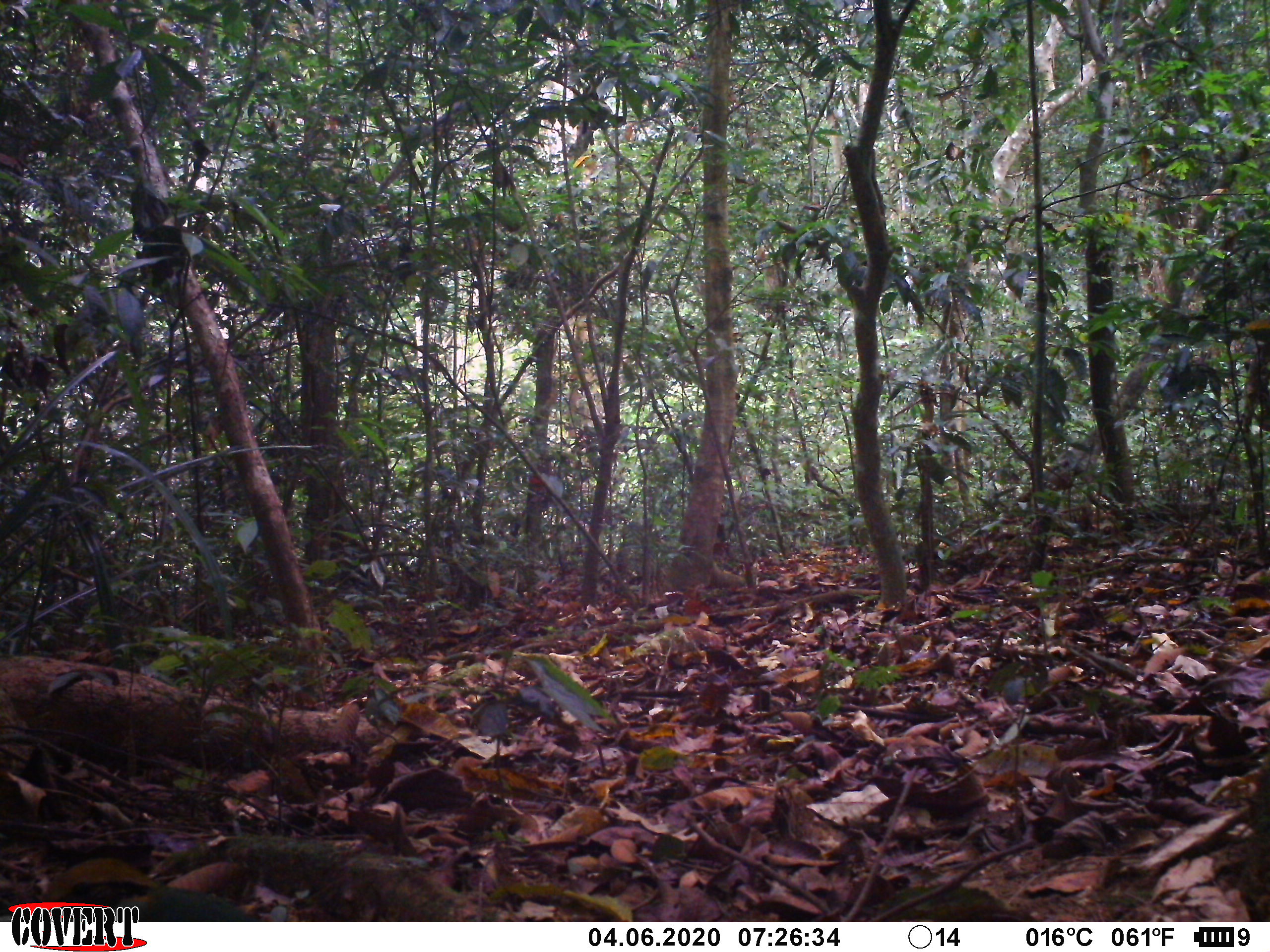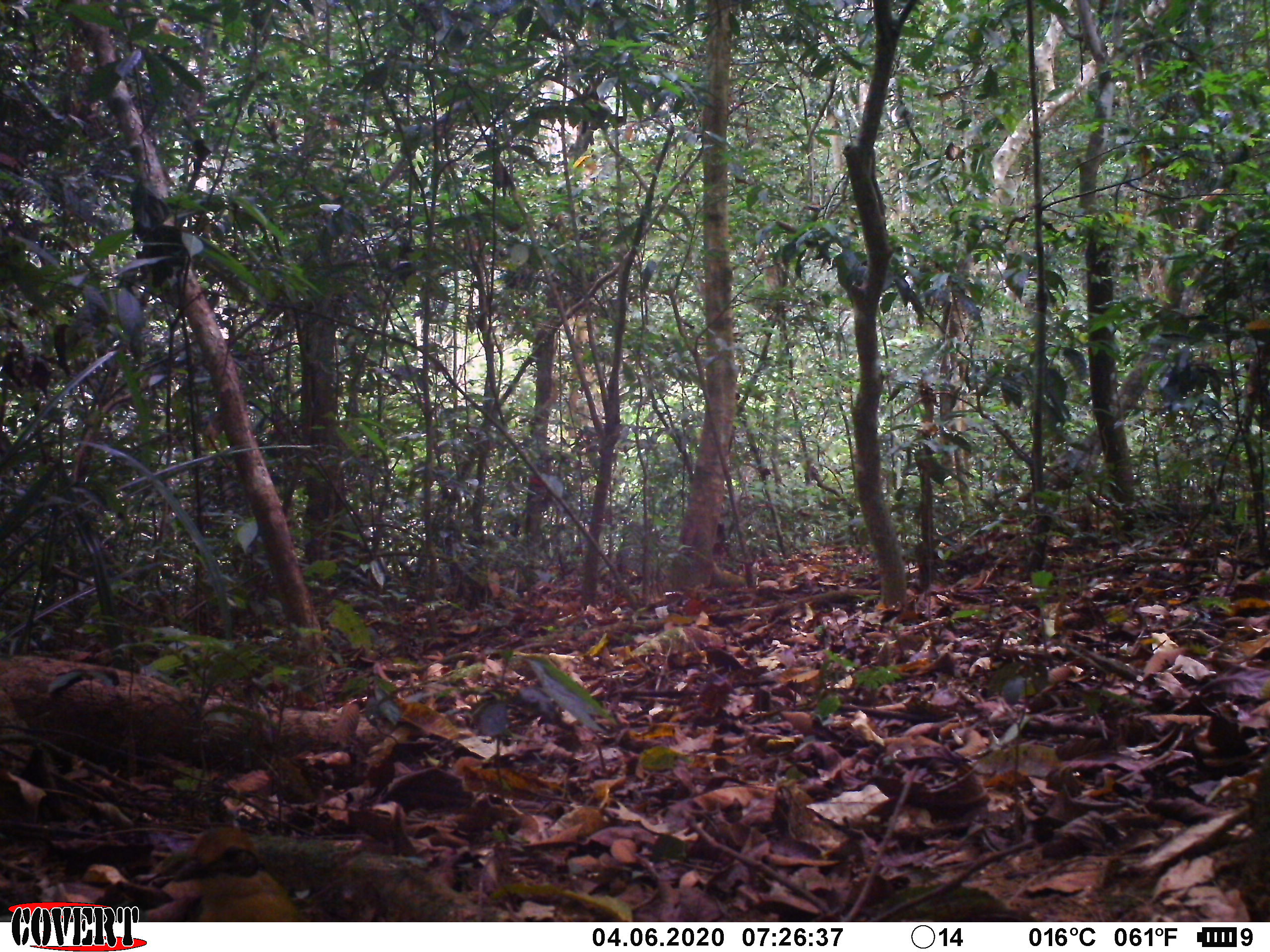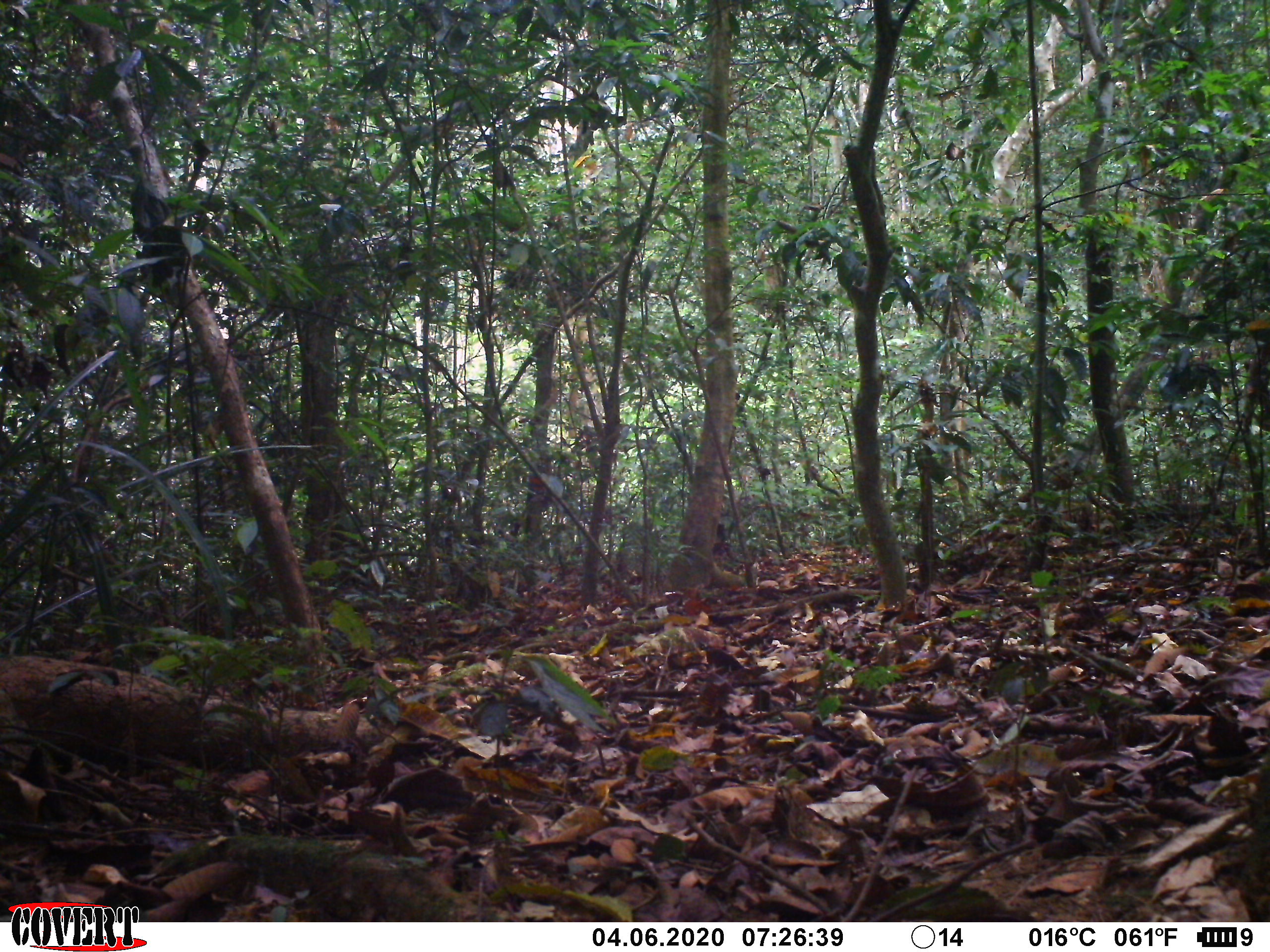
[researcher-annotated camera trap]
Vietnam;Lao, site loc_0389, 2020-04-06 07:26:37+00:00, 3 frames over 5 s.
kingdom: Animalia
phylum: Chordata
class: Aves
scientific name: Aves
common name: bird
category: unidentified bird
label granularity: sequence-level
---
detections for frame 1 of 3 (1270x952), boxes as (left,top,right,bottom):
unidentified bird: (43,858,254,922)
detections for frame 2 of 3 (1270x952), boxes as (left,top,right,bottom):
unidentified bird: (139,825,299,922)